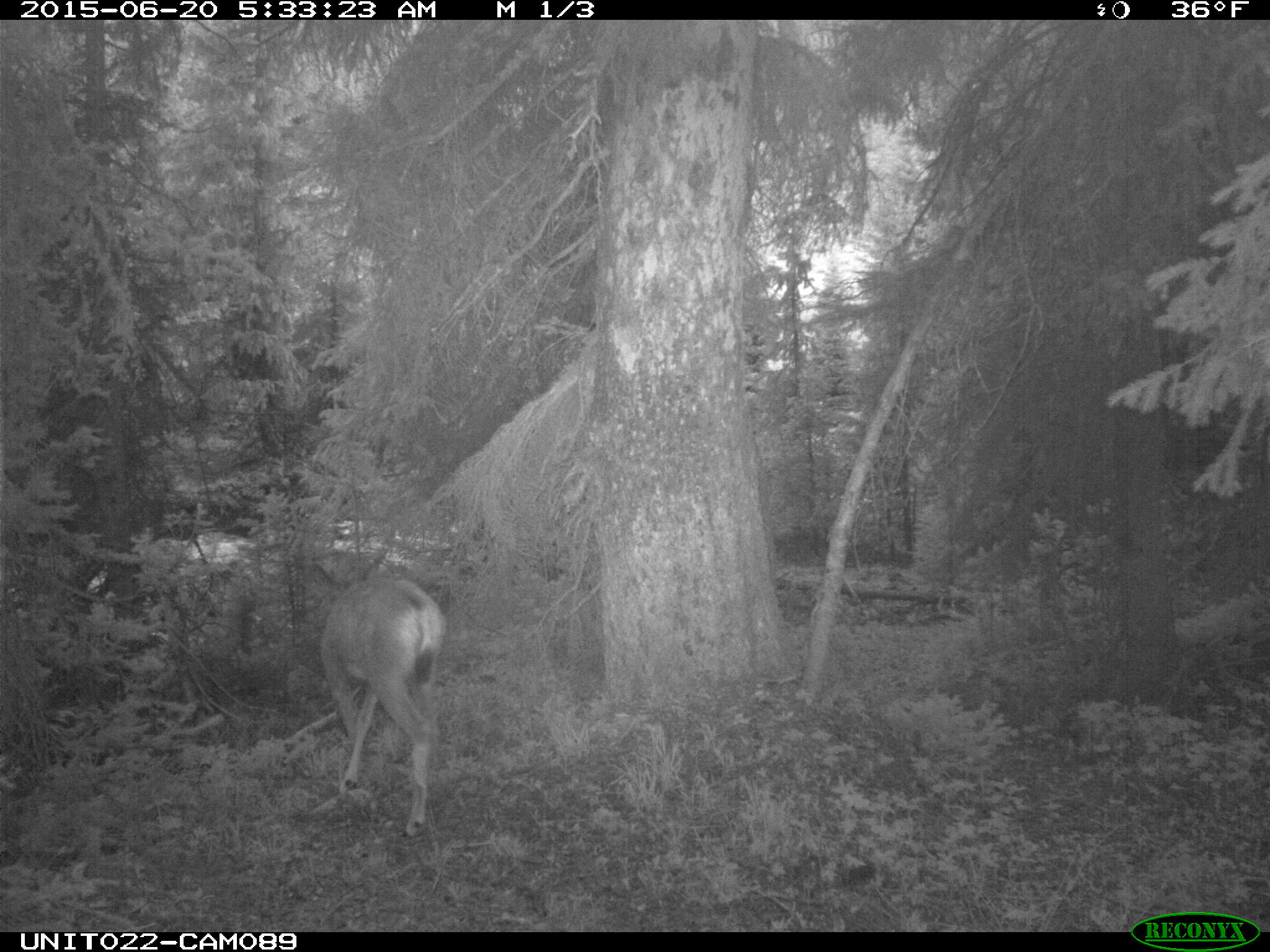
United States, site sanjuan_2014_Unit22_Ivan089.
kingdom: Animalia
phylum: Chordata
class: Mammalia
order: Artiodactyla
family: Cervidae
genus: Odocoileus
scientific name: Odocoileus hemionus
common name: mule deer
Odocoileus hemionus (mule deer).